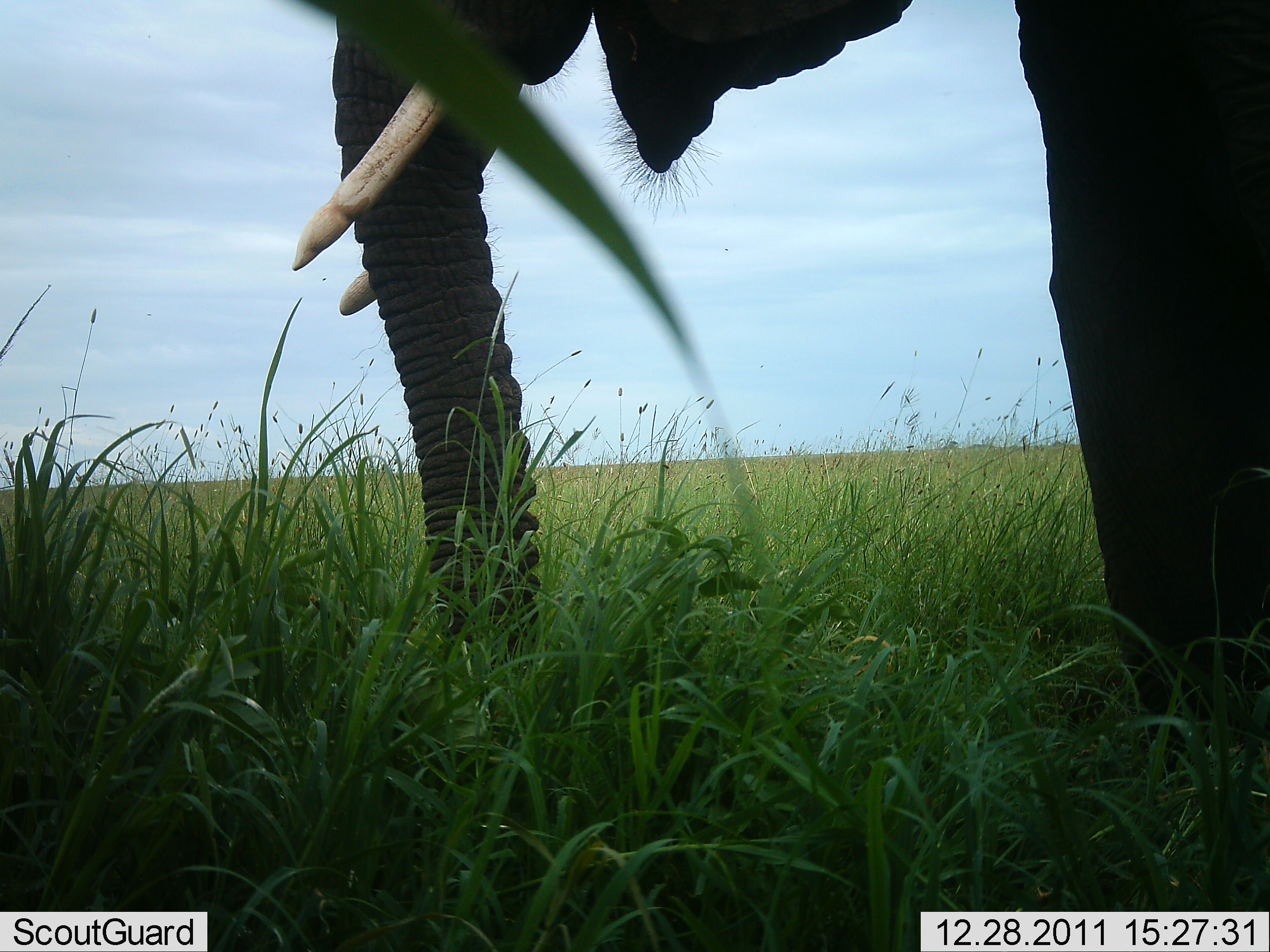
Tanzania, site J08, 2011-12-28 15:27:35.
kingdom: Animalia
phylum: Chordata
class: Mammalia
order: Proboscidea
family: Elephantidae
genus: Loxodonta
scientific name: Loxodonta africana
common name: african bush elephant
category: elephant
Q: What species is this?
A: Elephant (african bush elephant) (Loxodonta africana).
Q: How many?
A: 1.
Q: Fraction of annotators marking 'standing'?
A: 83%.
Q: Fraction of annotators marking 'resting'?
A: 0%.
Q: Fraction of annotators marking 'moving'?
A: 0%.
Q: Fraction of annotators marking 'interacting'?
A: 0%.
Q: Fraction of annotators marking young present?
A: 0%.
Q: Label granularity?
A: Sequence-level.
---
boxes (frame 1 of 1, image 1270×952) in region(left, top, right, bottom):
animal: region(291, 0, 1270, 913)